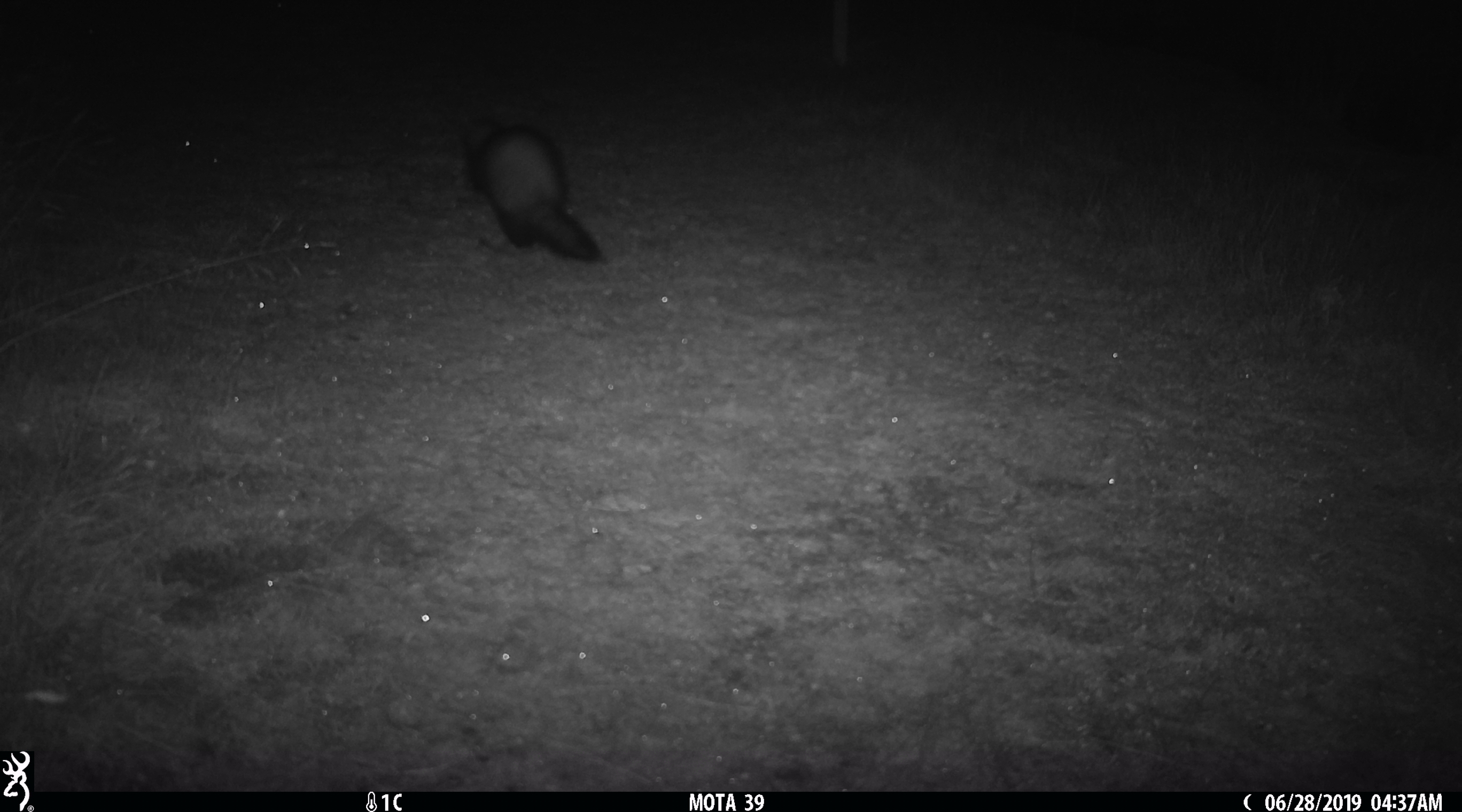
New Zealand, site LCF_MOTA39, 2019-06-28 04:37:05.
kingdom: Animalia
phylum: Chordata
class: Mammalia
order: Carnivora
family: Mustelidae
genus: Mustela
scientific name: Mustela furo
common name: ferret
Ferret (Mustela furo).